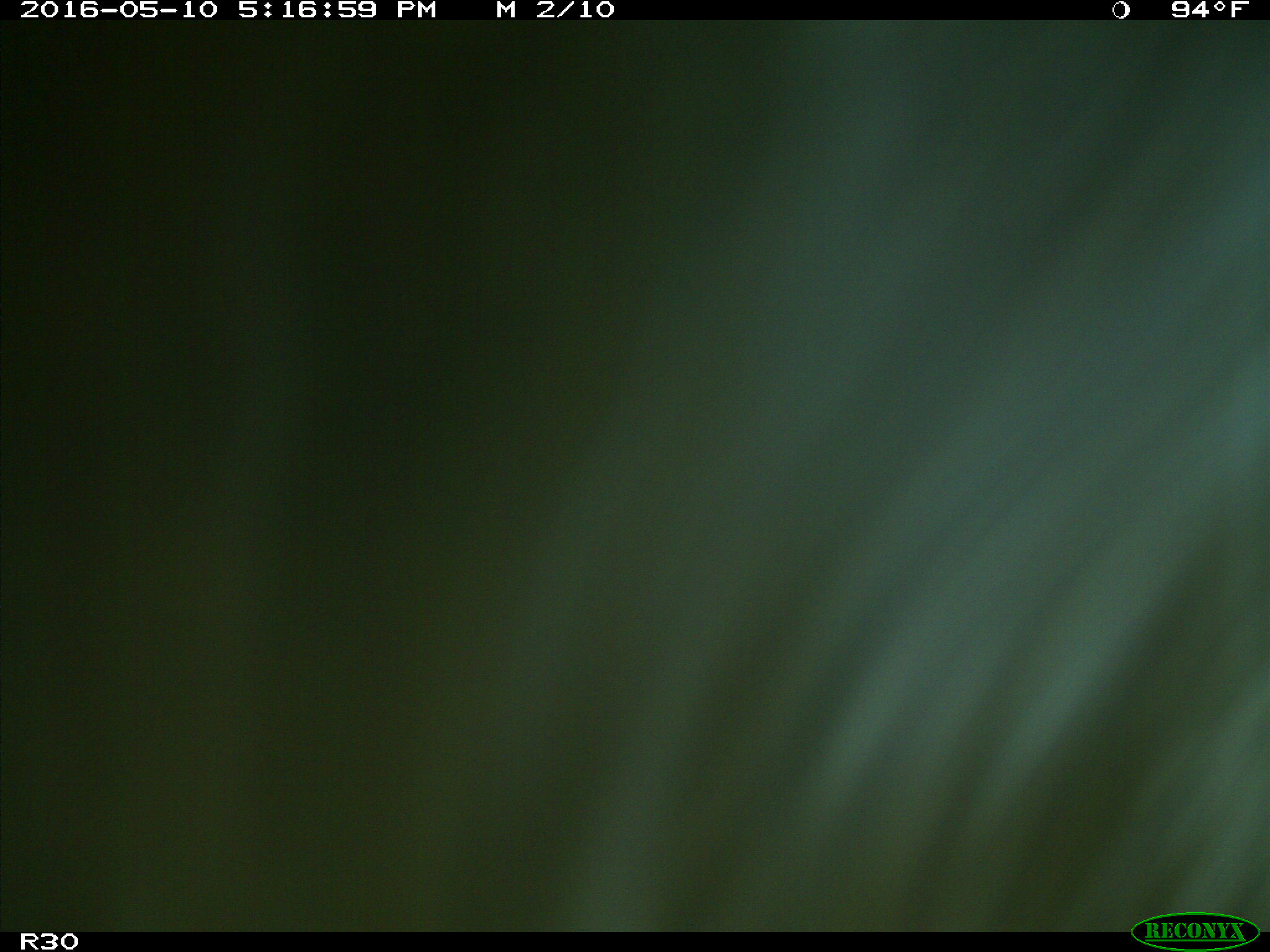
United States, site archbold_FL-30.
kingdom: Animalia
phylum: Chordata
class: Mammalia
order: Artiodactyla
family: Bovidae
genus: Bos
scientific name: Bos taurus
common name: domestic cow